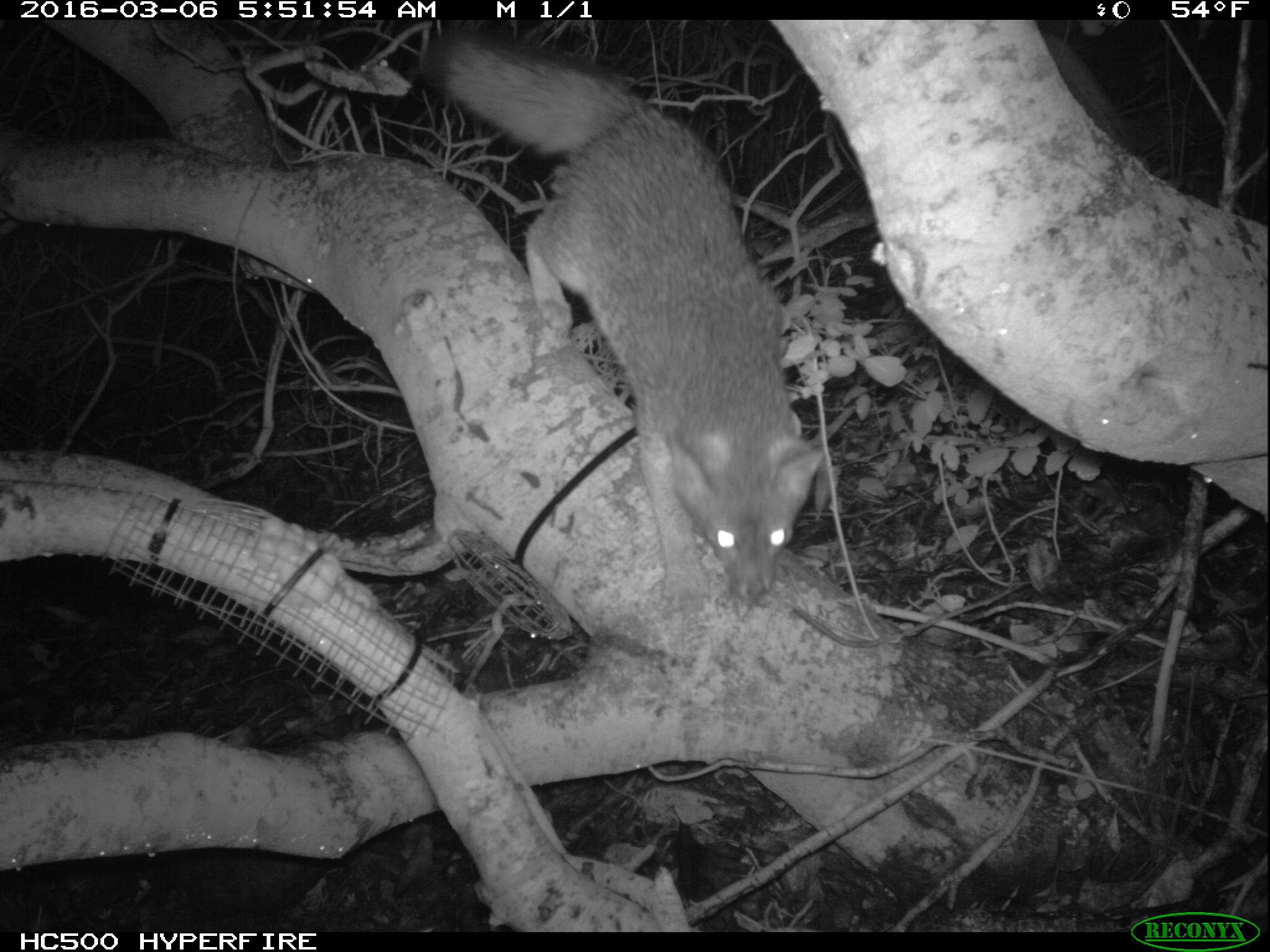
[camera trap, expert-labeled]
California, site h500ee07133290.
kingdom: Animalia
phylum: Chordata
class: Mammalia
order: Carnivora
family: Canidae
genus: Urocyon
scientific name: Urocyon littoralis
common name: island fox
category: fox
Fox (island fox) (Urocyon littoralis).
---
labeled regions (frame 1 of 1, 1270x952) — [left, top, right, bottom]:
fox: [423, 32, 827, 612]